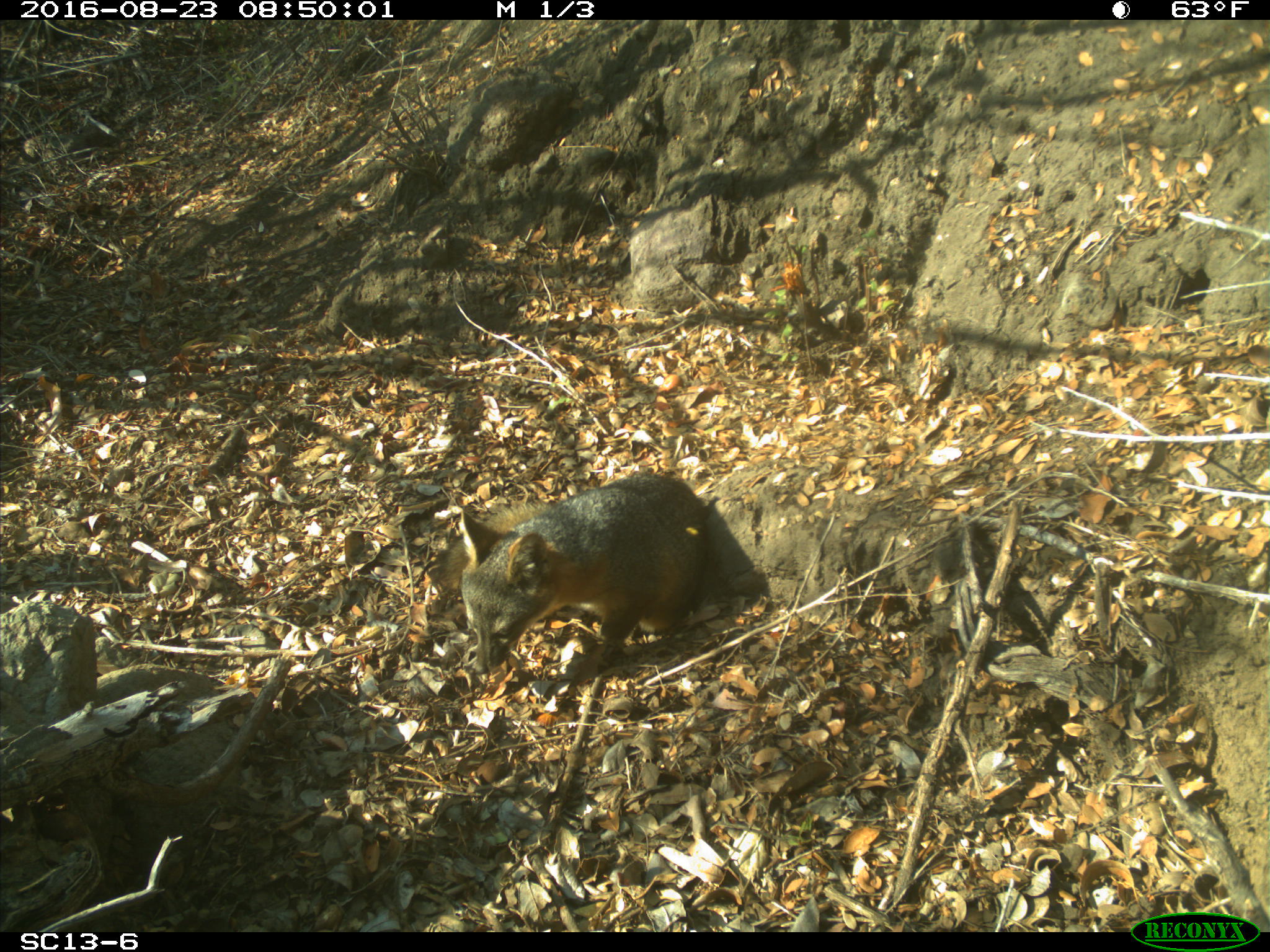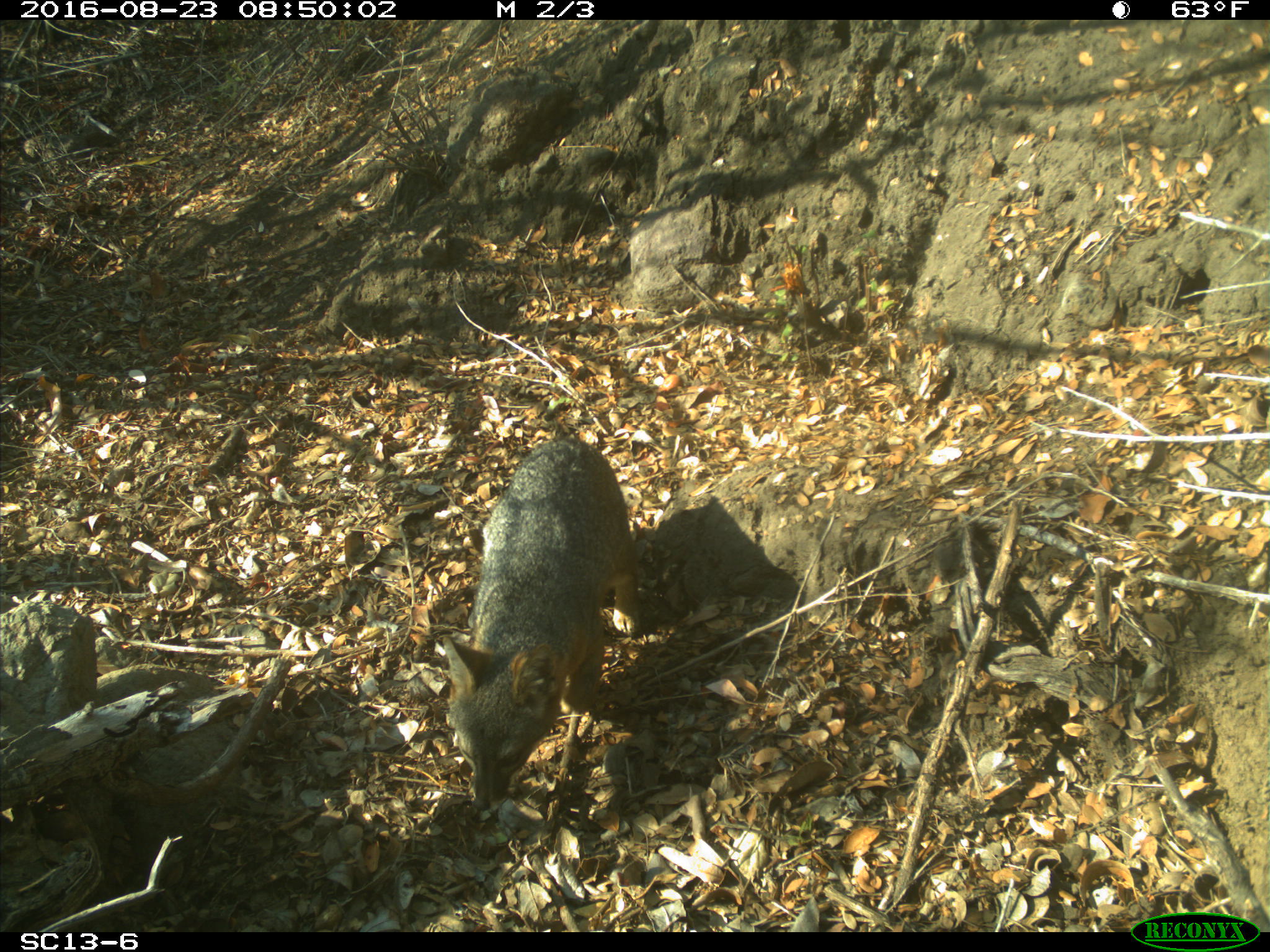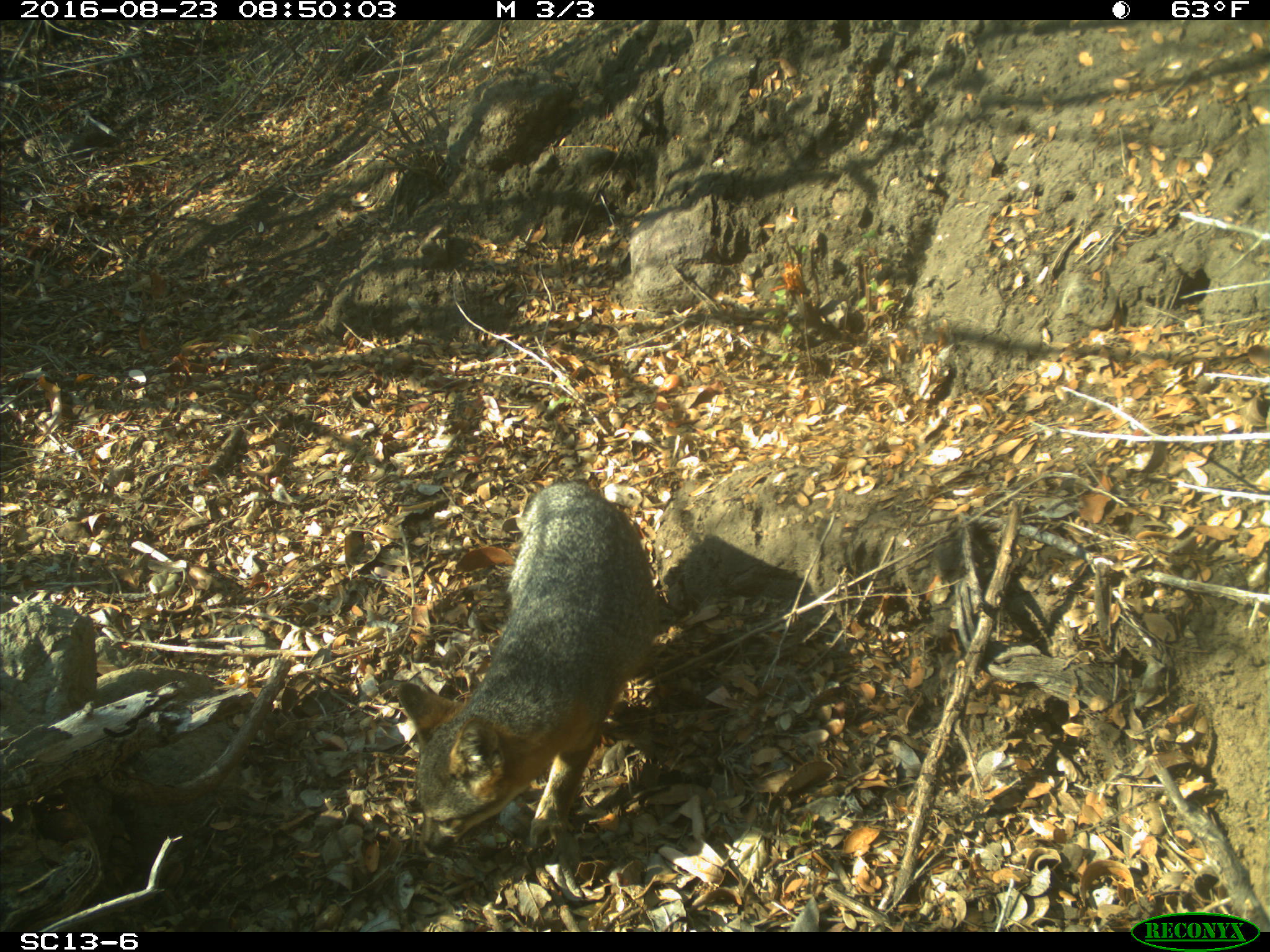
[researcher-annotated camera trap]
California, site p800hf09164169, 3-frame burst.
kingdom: Animalia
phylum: Chordata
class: Mammalia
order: Carnivora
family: Canidae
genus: Urocyon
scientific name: Urocyon littoralis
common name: island fox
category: fox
Fox (island fox) (Urocyon littoralis).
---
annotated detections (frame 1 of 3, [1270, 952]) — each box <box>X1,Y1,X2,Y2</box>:
fox: <box>436,475,706,675</box>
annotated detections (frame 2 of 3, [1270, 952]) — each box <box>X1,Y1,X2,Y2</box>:
fox: <box>443,436,642,811</box>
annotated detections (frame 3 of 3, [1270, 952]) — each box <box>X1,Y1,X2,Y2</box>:
fox: <box>394,480,657,856</box>